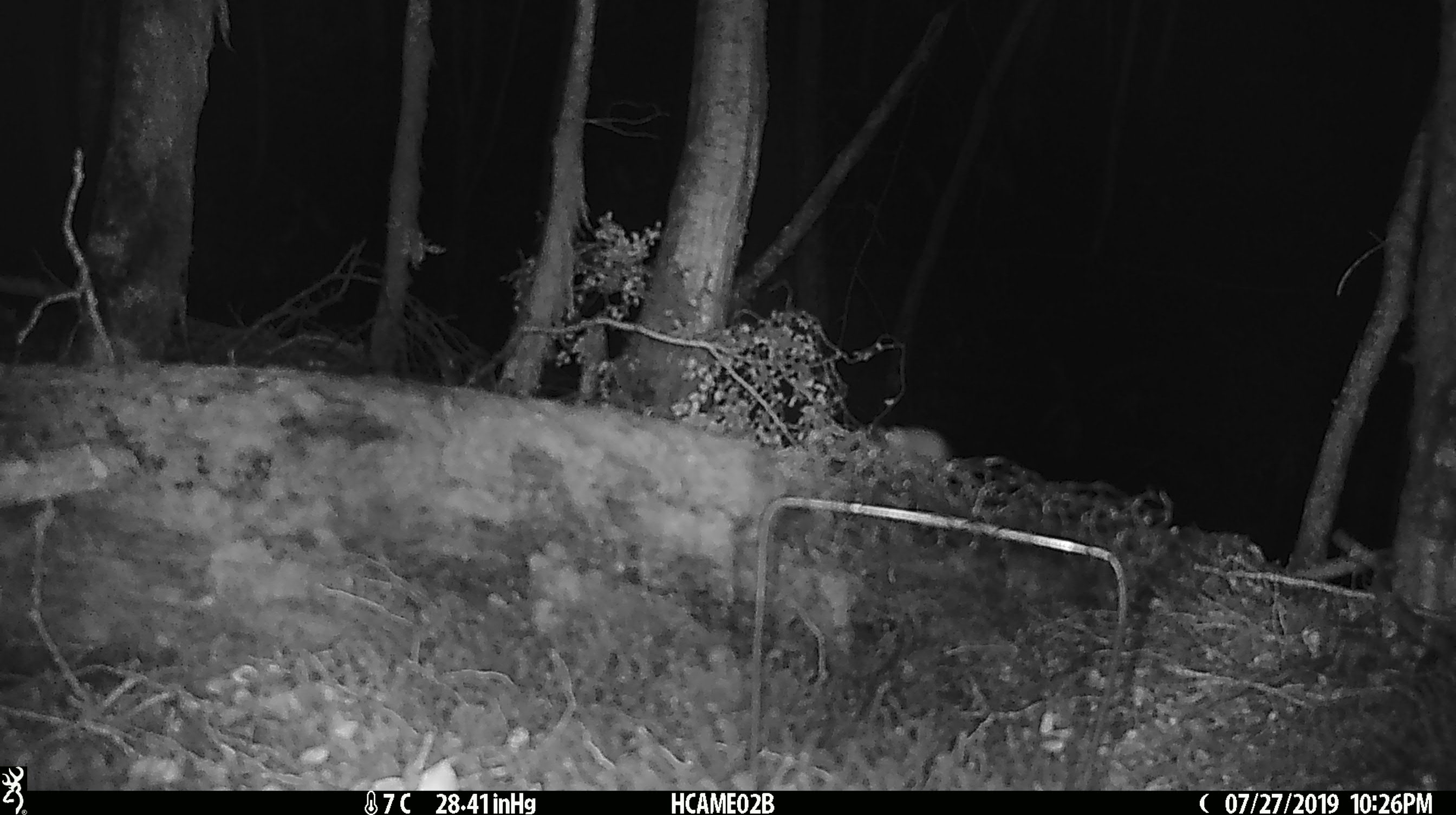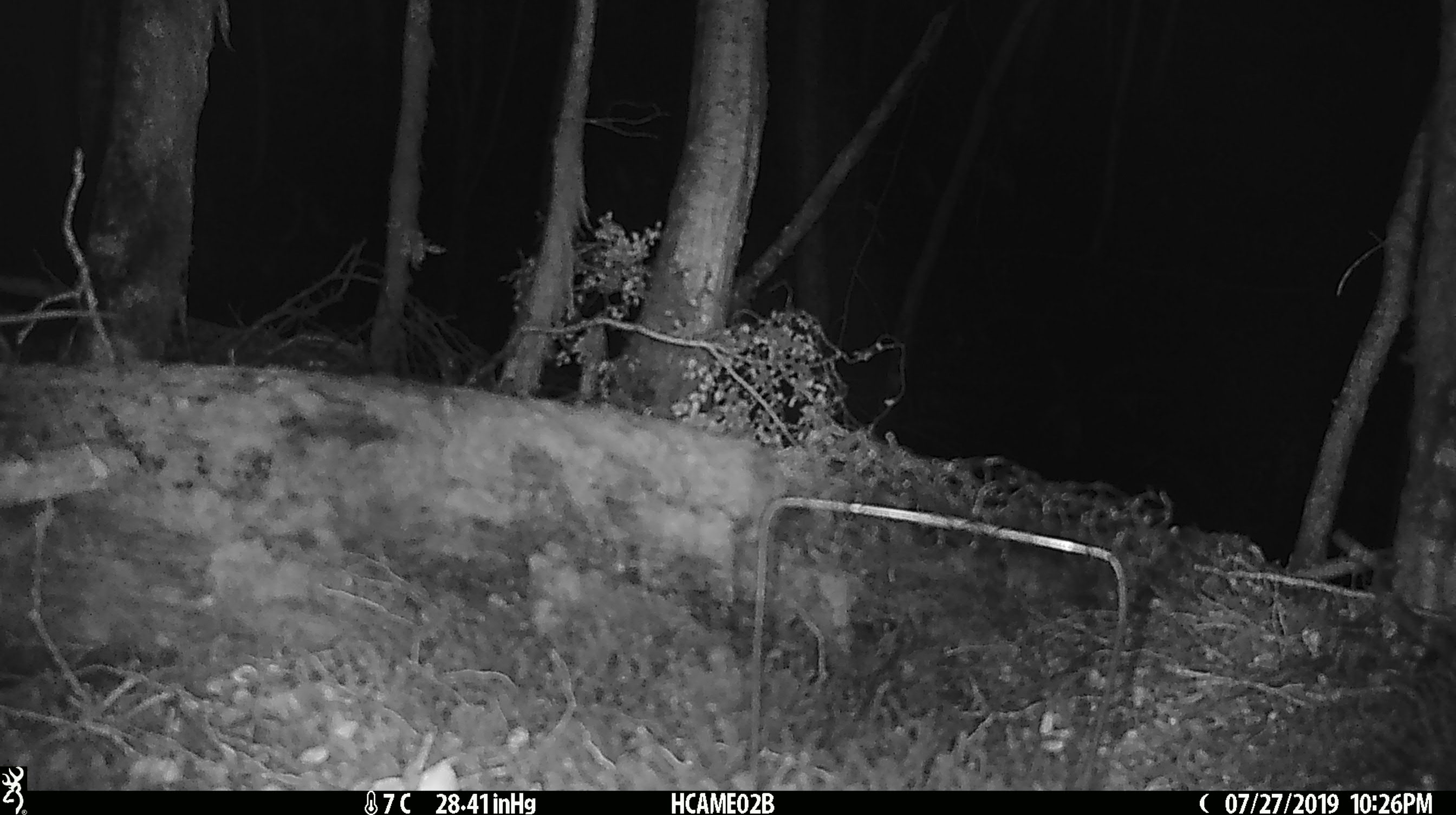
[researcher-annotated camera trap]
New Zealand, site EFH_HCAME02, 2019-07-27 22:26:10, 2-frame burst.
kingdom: Animalia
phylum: Chordata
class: Mammalia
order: Rodentia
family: Muridae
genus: Mus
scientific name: Mus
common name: mouse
Mouse (Mus).